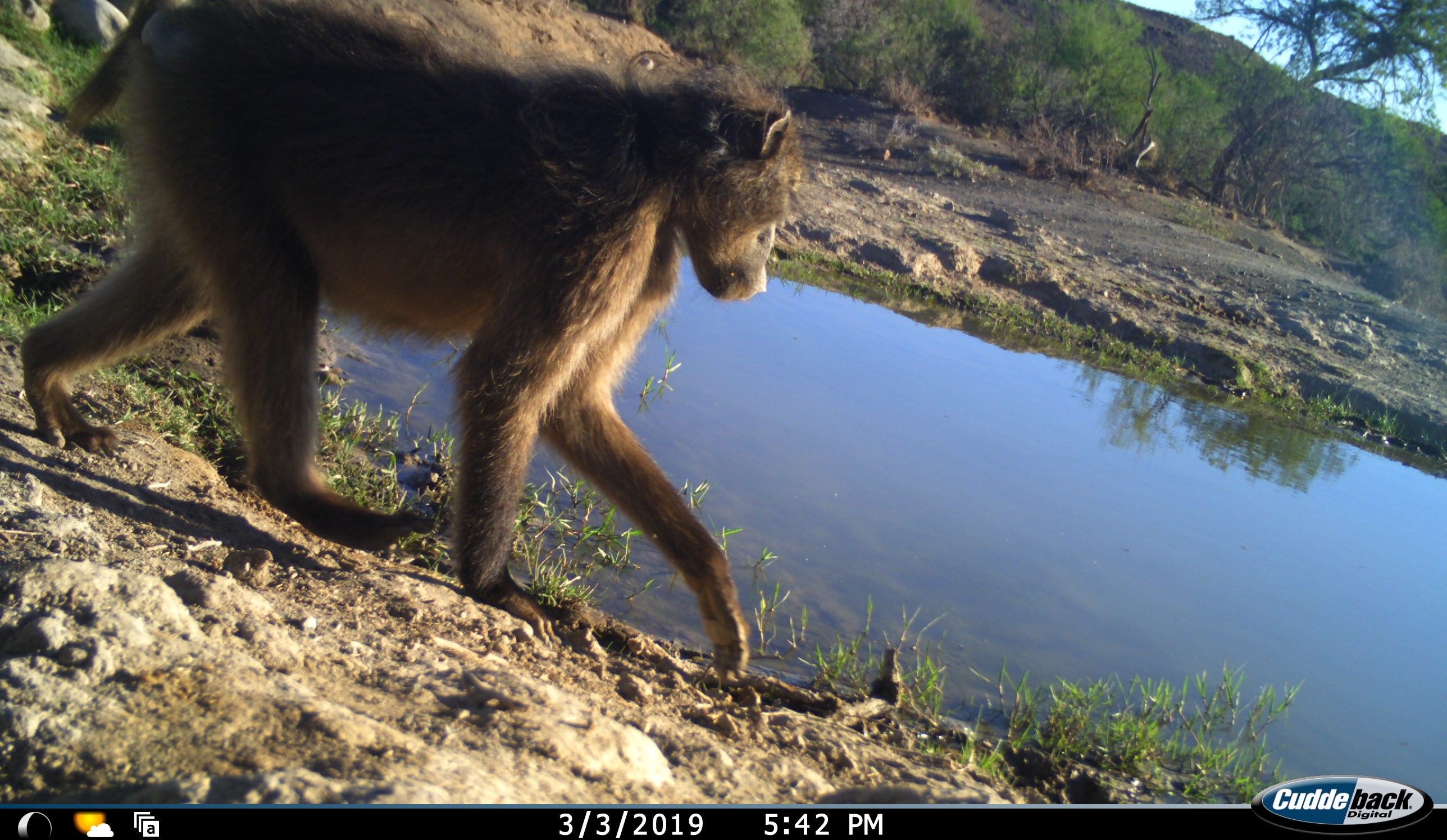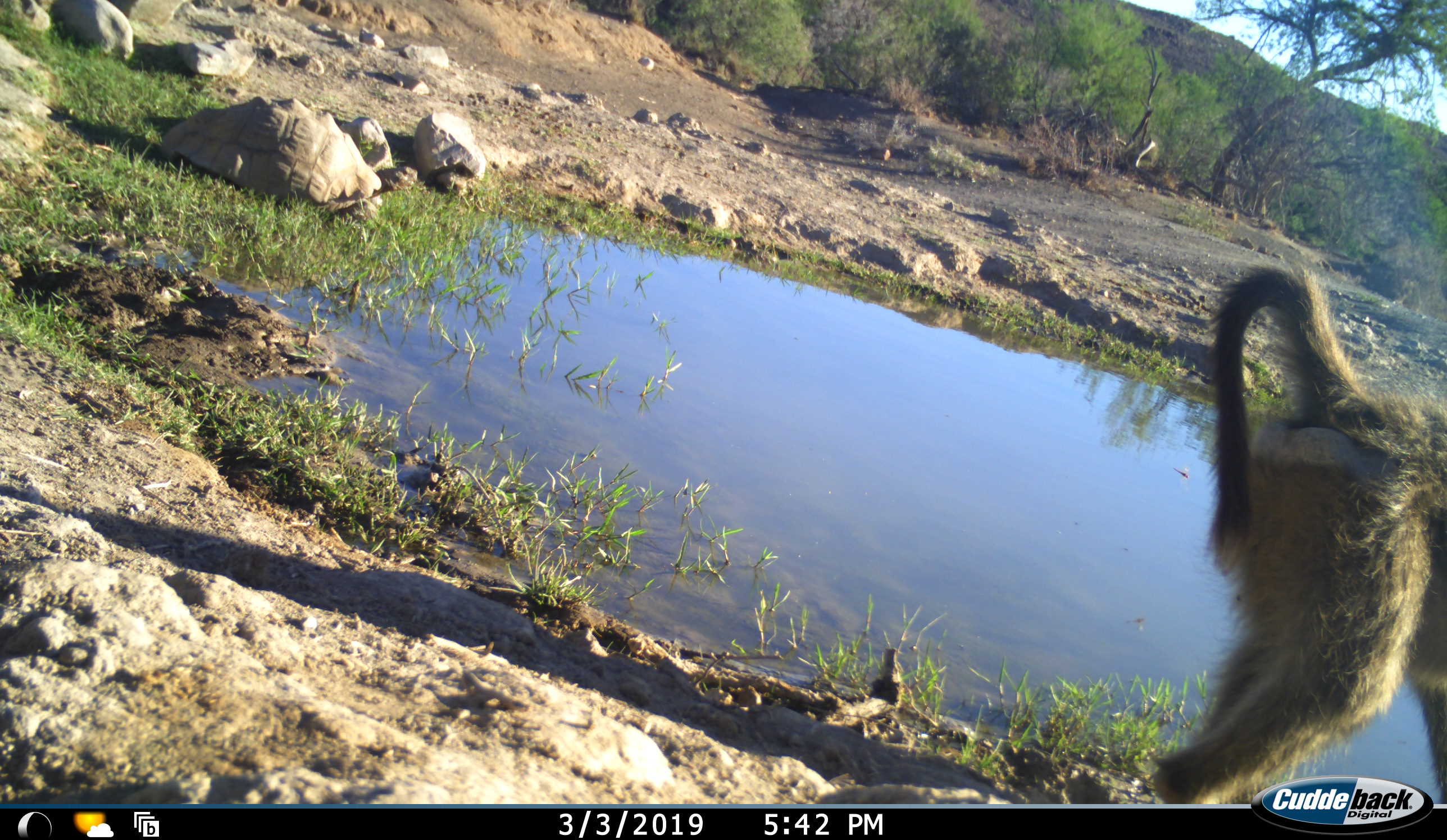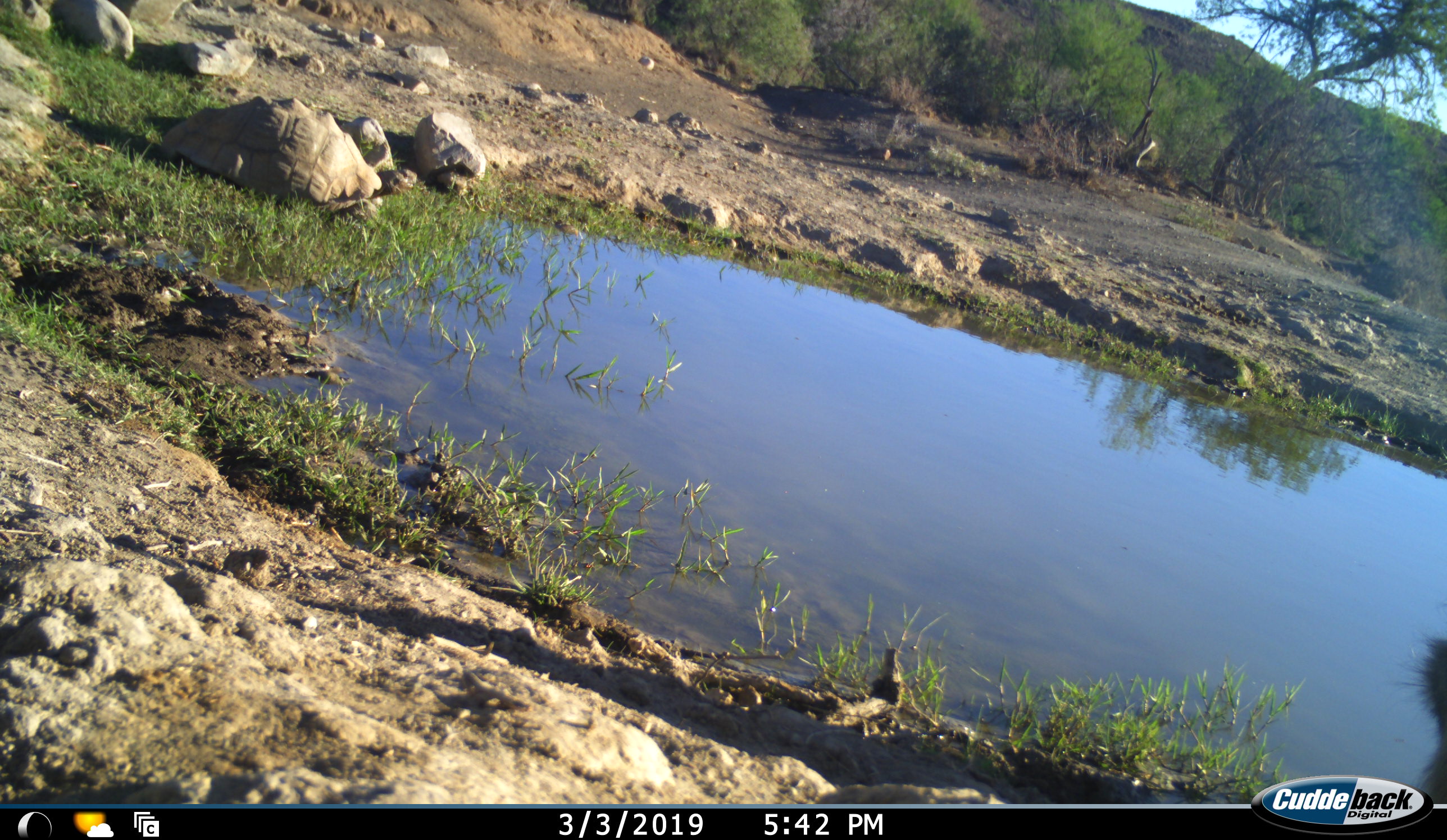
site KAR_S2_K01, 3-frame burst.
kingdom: Animalia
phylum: Chordata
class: Mammalia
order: Primates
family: Cercopithecidae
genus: Papio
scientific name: Papio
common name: baboon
Baboon (Papio), count 1. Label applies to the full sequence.